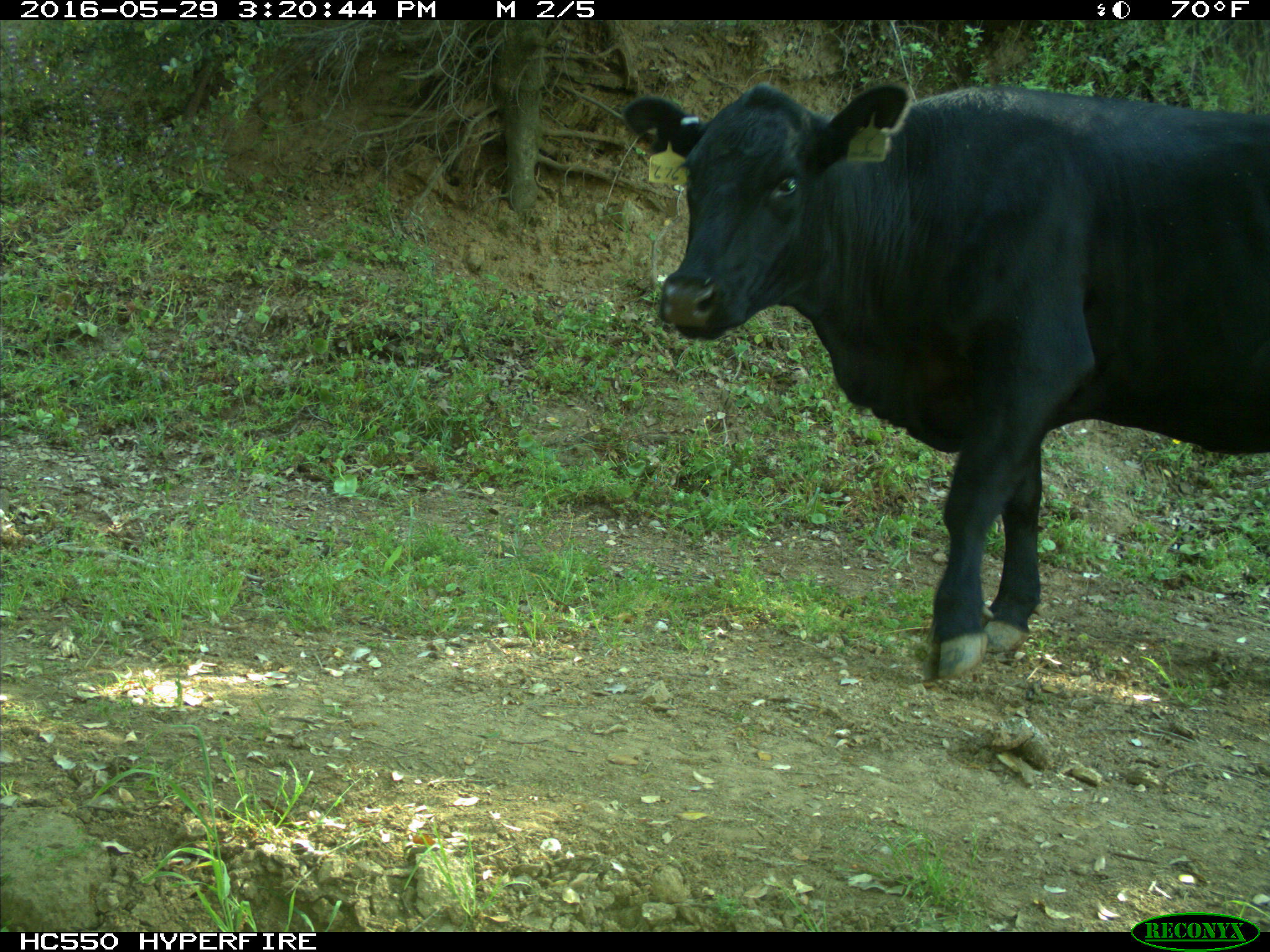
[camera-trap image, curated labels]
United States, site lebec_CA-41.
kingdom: Animalia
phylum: Chordata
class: Mammalia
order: Artiodactyla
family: Bovidae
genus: Bos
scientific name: Bos taurus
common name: domestic cow